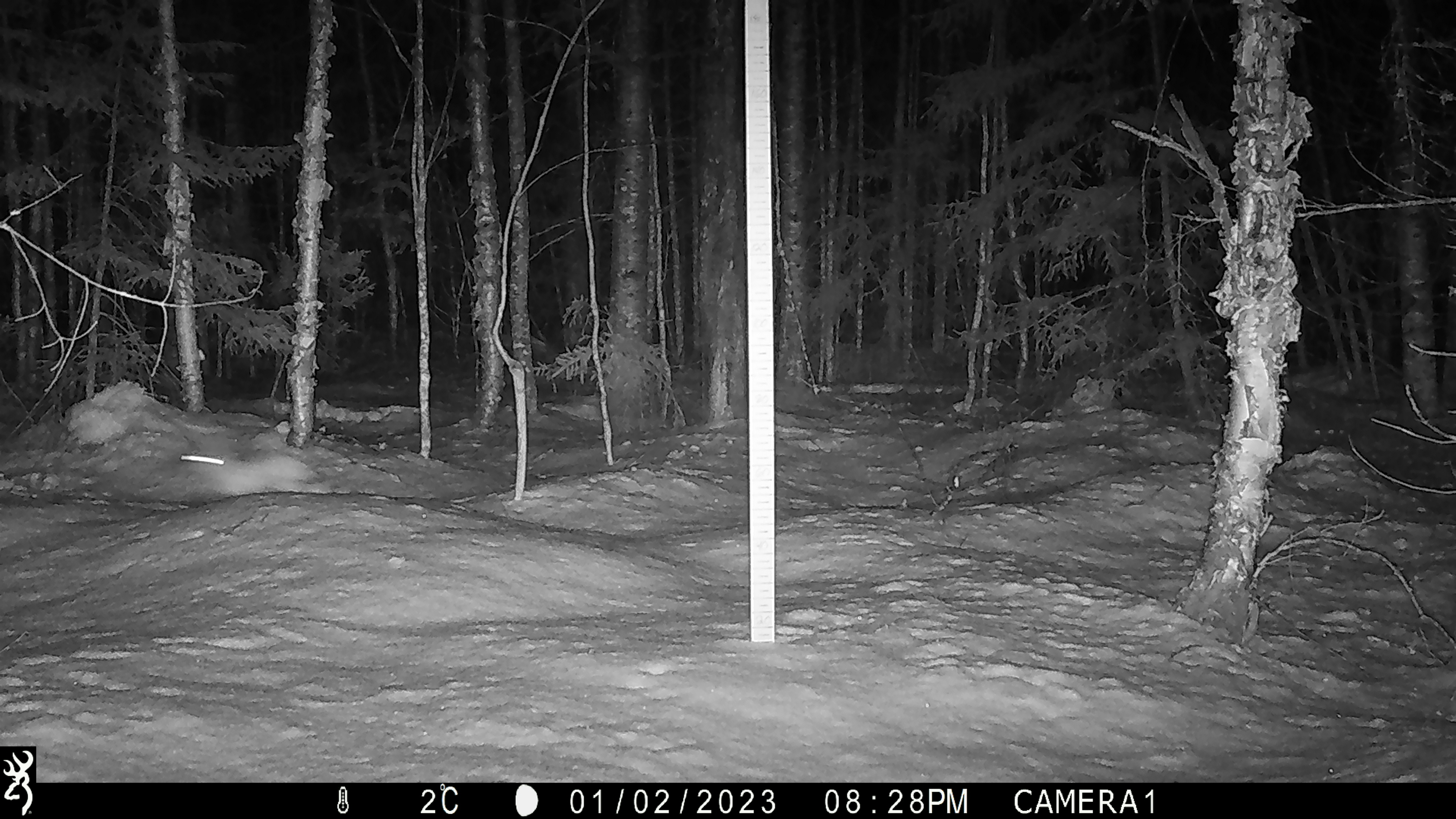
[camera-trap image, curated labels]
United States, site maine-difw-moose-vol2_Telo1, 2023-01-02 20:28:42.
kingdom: Animalia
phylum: Chordata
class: Mammalia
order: Lagomorpha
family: Leporidae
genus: Lepus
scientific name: Lepus americanus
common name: snowshoe hare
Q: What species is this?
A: Snowshoe hare (Lepus americanus).